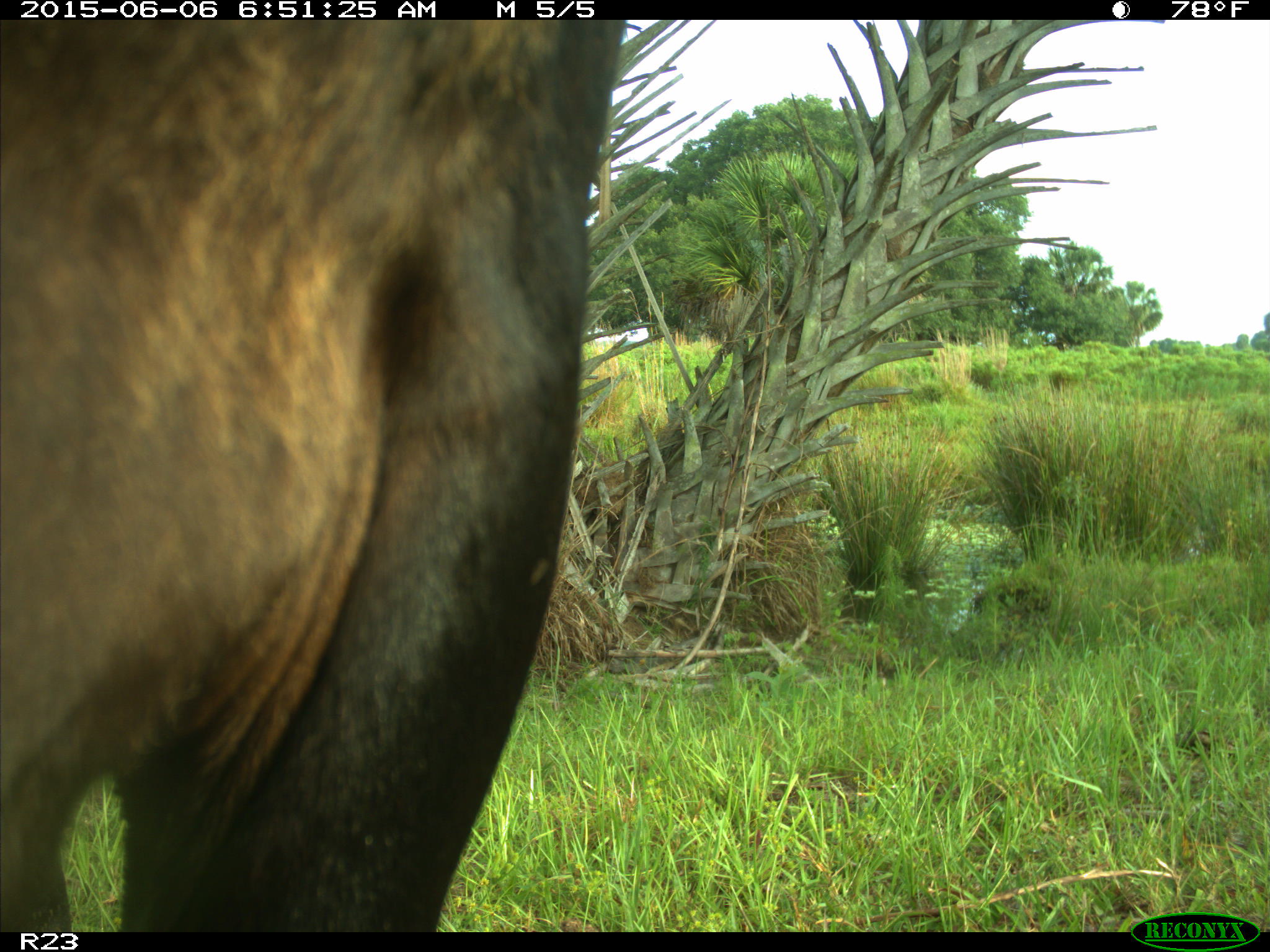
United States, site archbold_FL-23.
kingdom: Animalia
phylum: Chordata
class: Mammalia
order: Artiodactyla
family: Bovidae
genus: Bos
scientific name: Bos taurus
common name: domestic cow